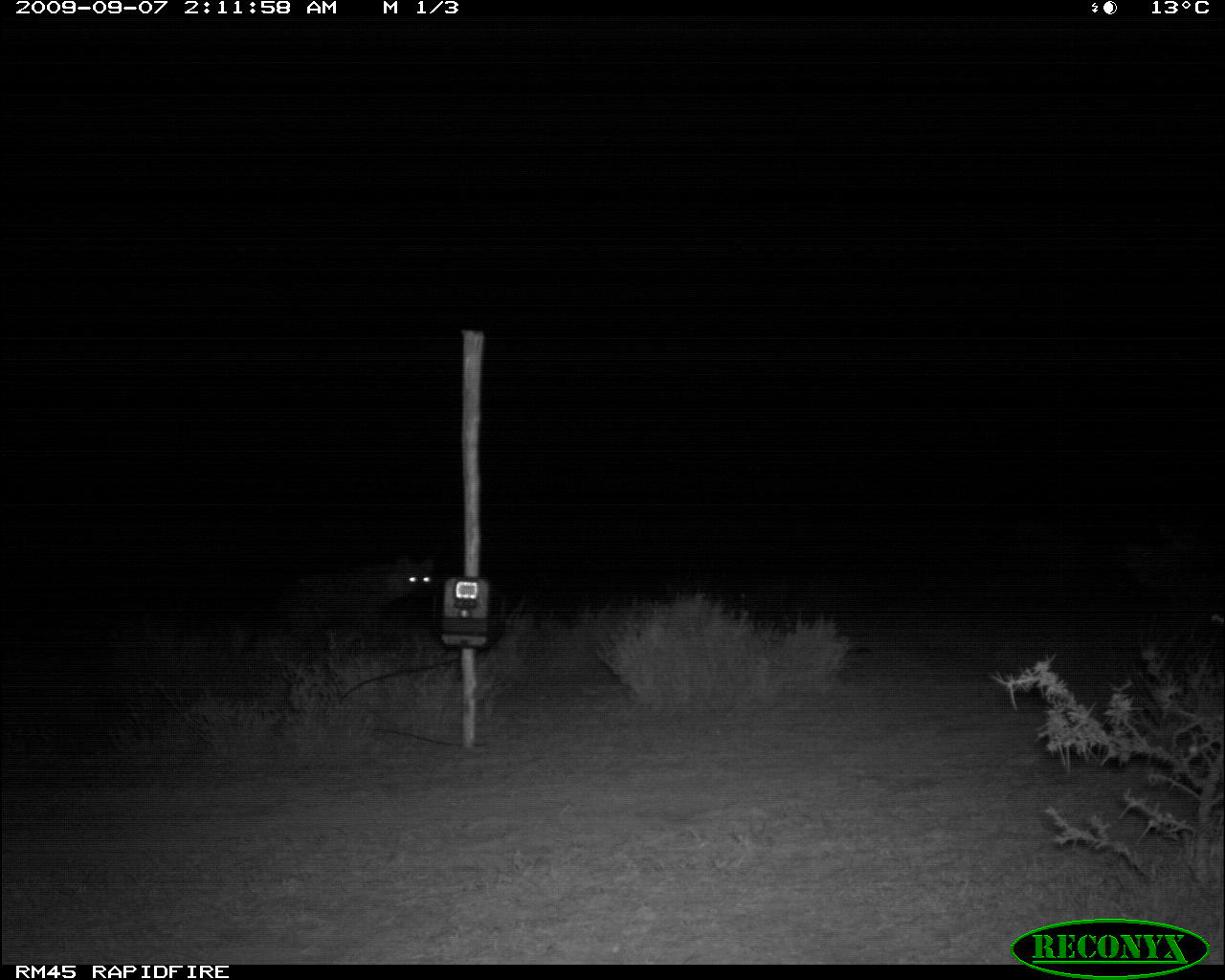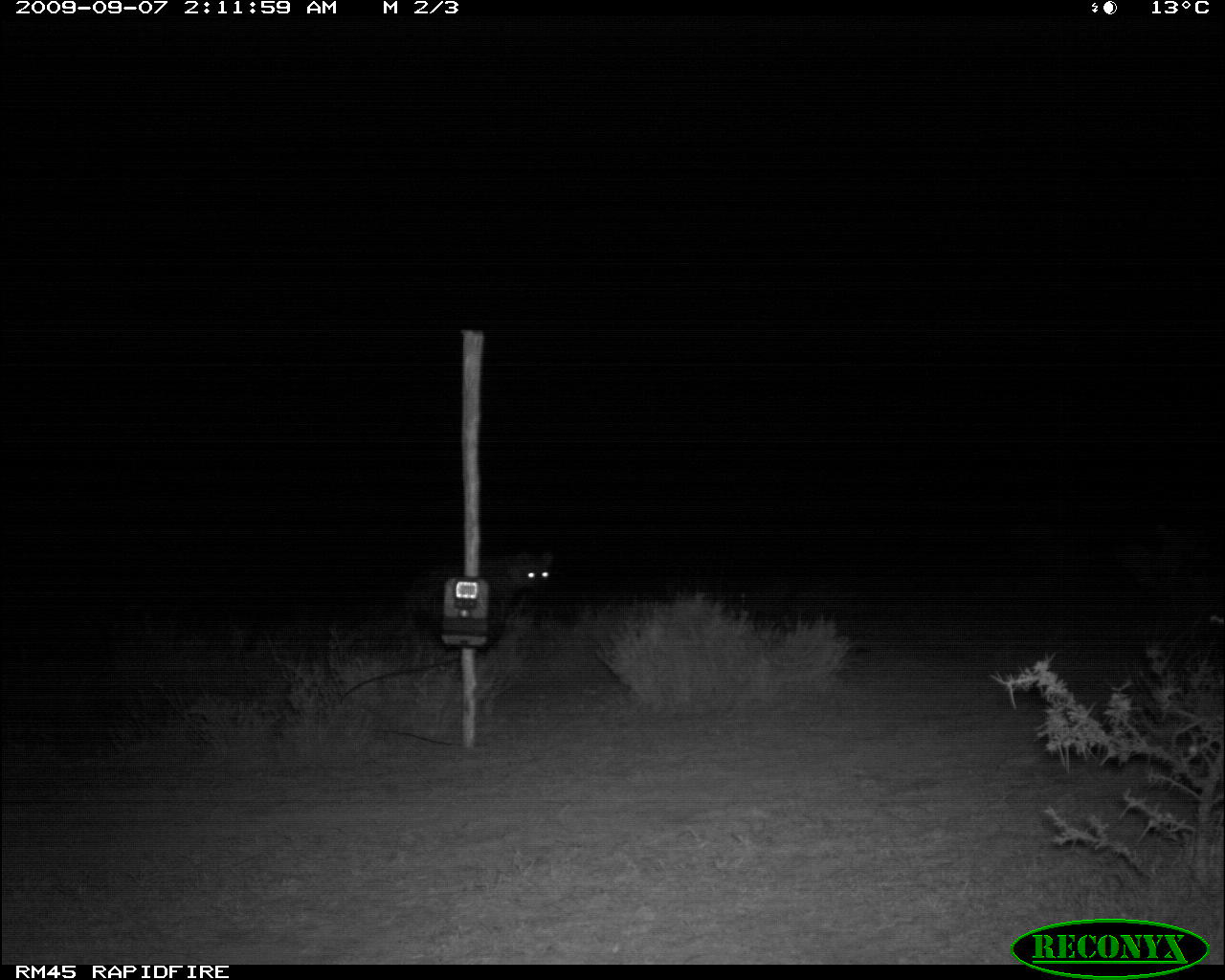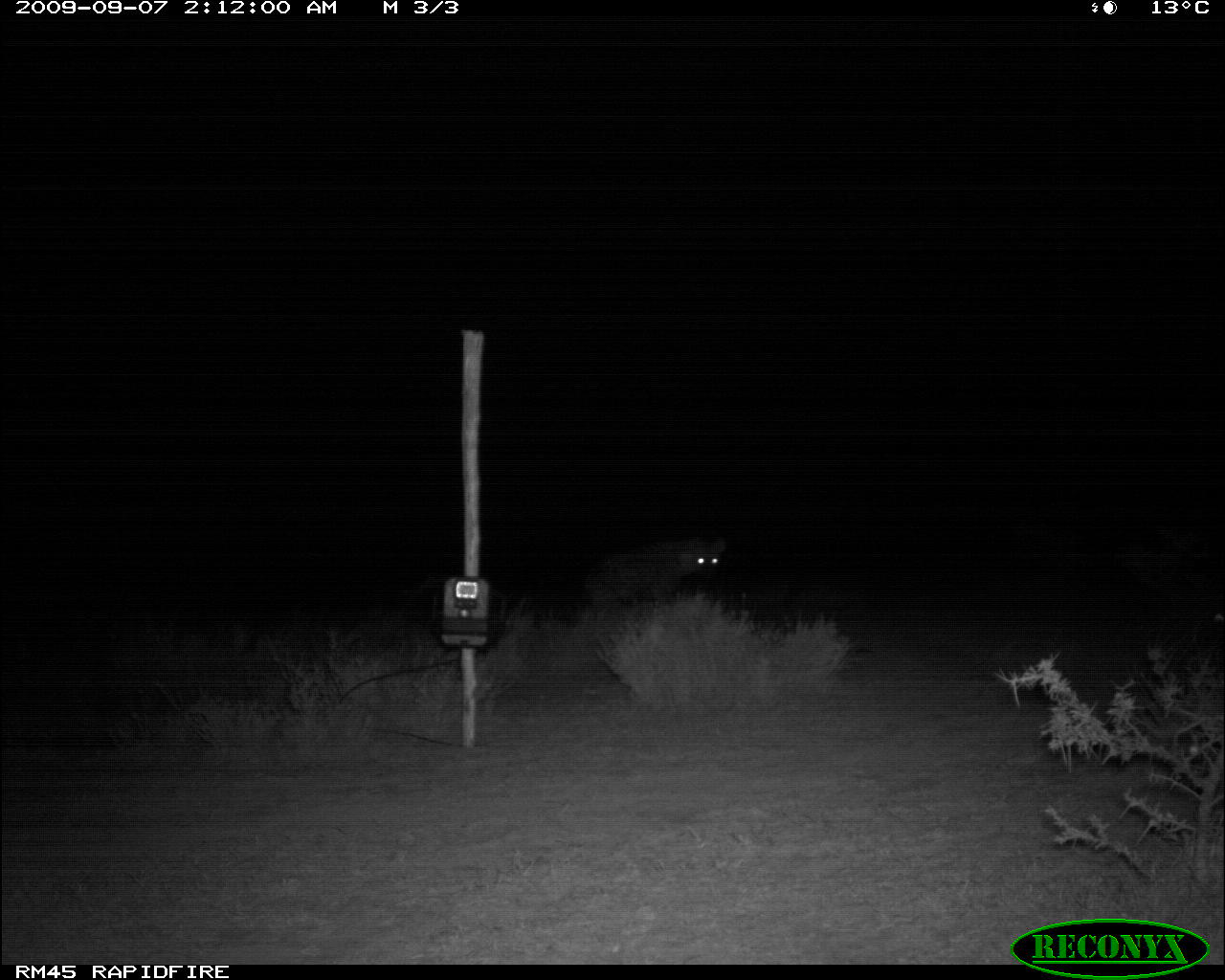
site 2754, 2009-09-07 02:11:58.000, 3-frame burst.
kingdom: Animalia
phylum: Chordata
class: Mammalia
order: Carnivora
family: Hyaenidae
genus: Crocuta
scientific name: Crocuta crocuta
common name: spotted hyena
Crocuta crocuta (spotted hyena), count 1.